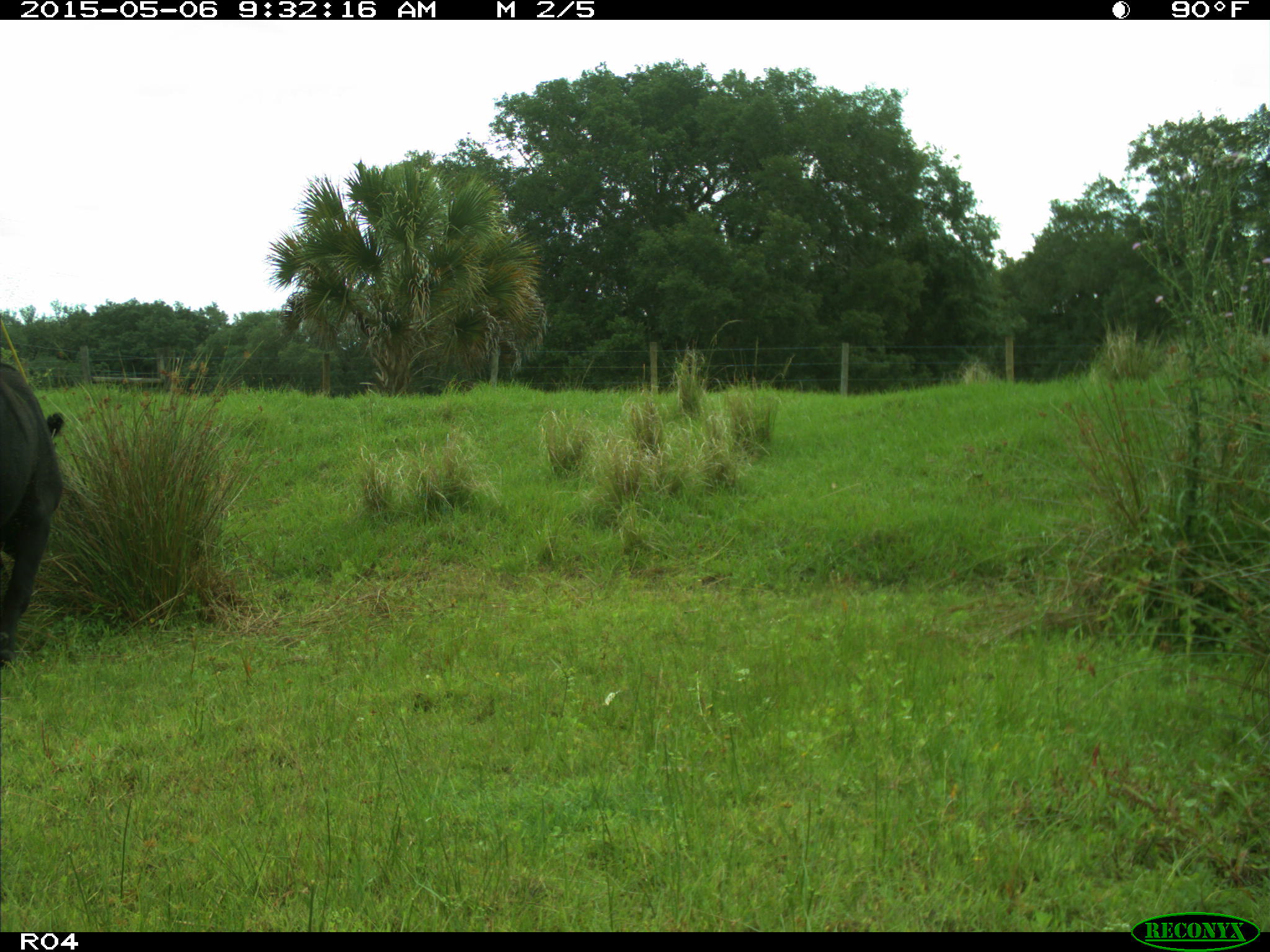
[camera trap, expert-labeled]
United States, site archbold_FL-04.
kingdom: Animalia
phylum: Chordata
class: Mammalia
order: Artiodactyla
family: Bovidae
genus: Bos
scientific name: Bos taurus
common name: domestic cow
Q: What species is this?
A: Bos taurus (domestic cow).